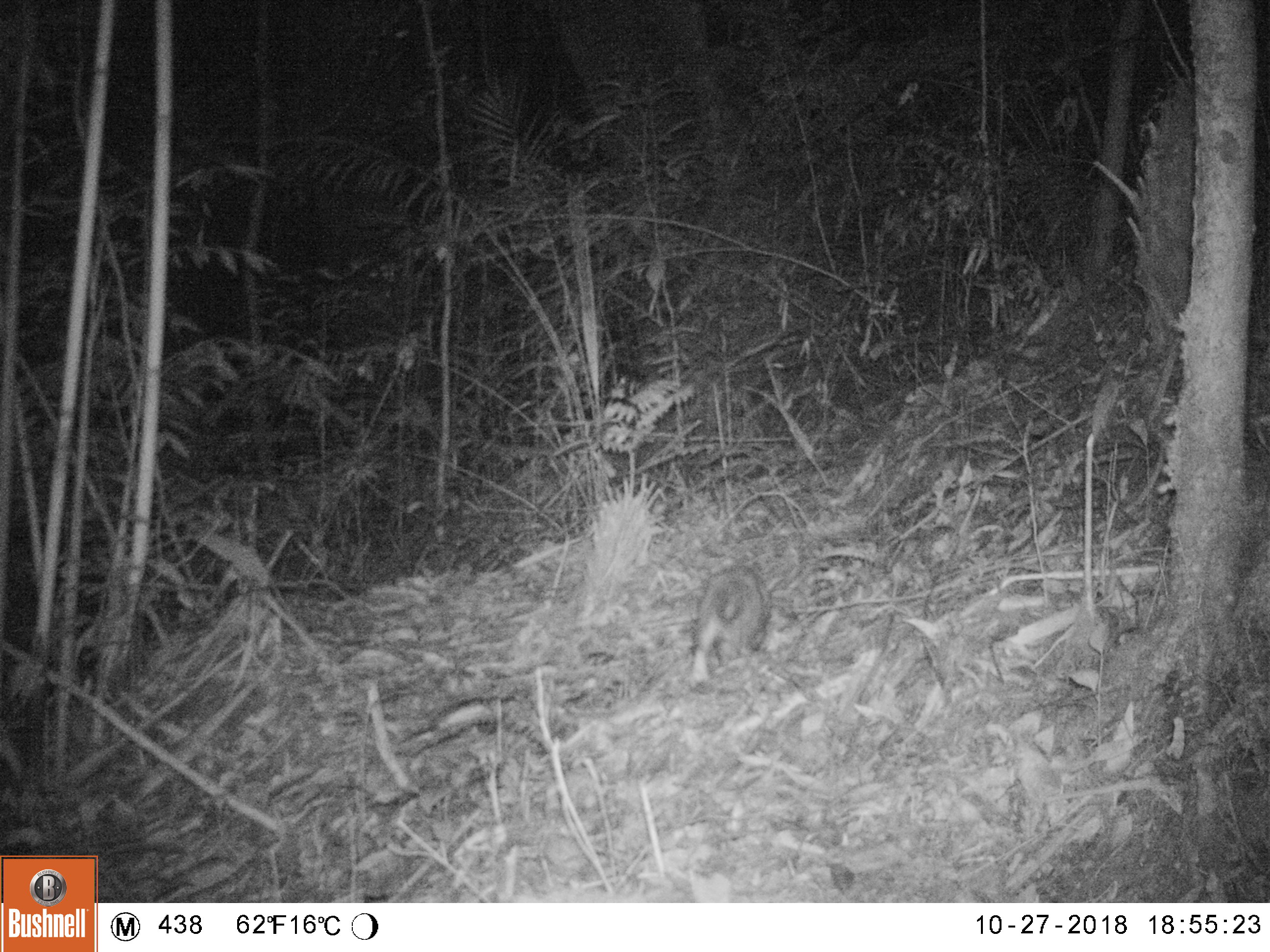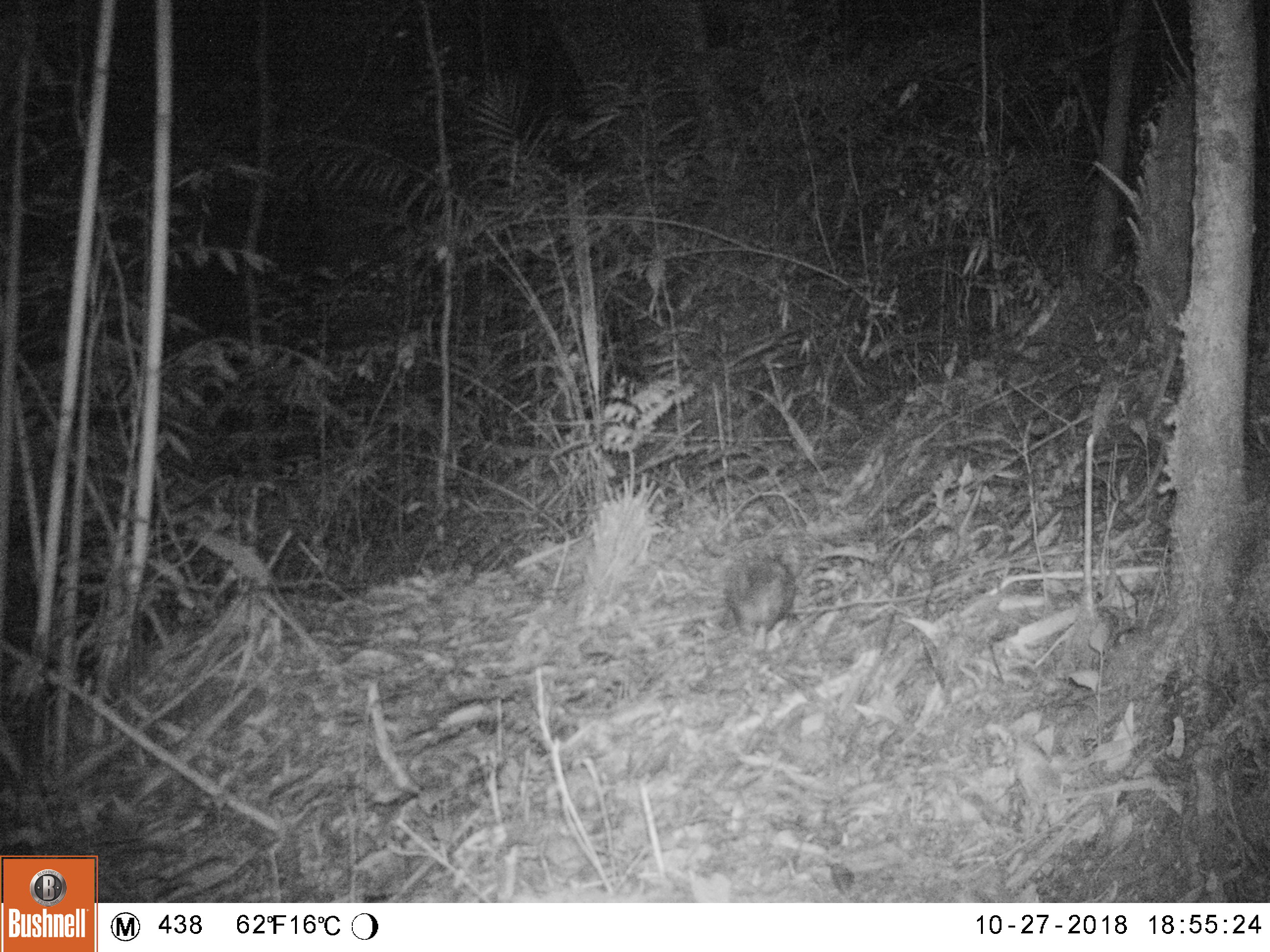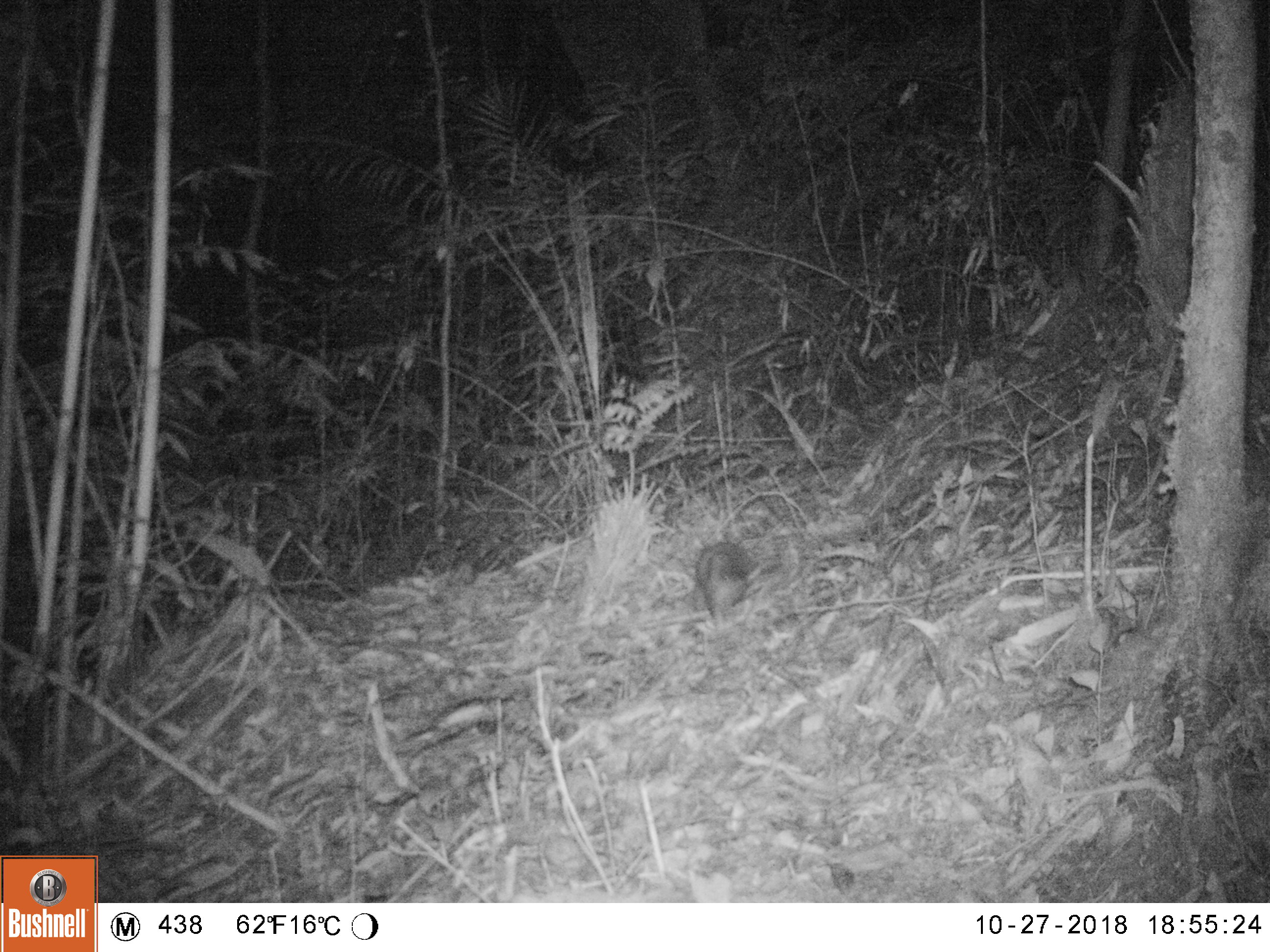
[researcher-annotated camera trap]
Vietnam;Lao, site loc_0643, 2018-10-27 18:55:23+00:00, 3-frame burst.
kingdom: Animalia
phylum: Chordata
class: Mammalia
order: Rodentia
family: Hystricidae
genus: Atherurus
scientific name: Atherurus macrourus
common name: asiatic brush-tailed porcupine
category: asiatic brush tailed porcupine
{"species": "asiatic brush tailed porcupine (asiatic brush-tailed porcupine) (Atherurus macrourus)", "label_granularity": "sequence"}